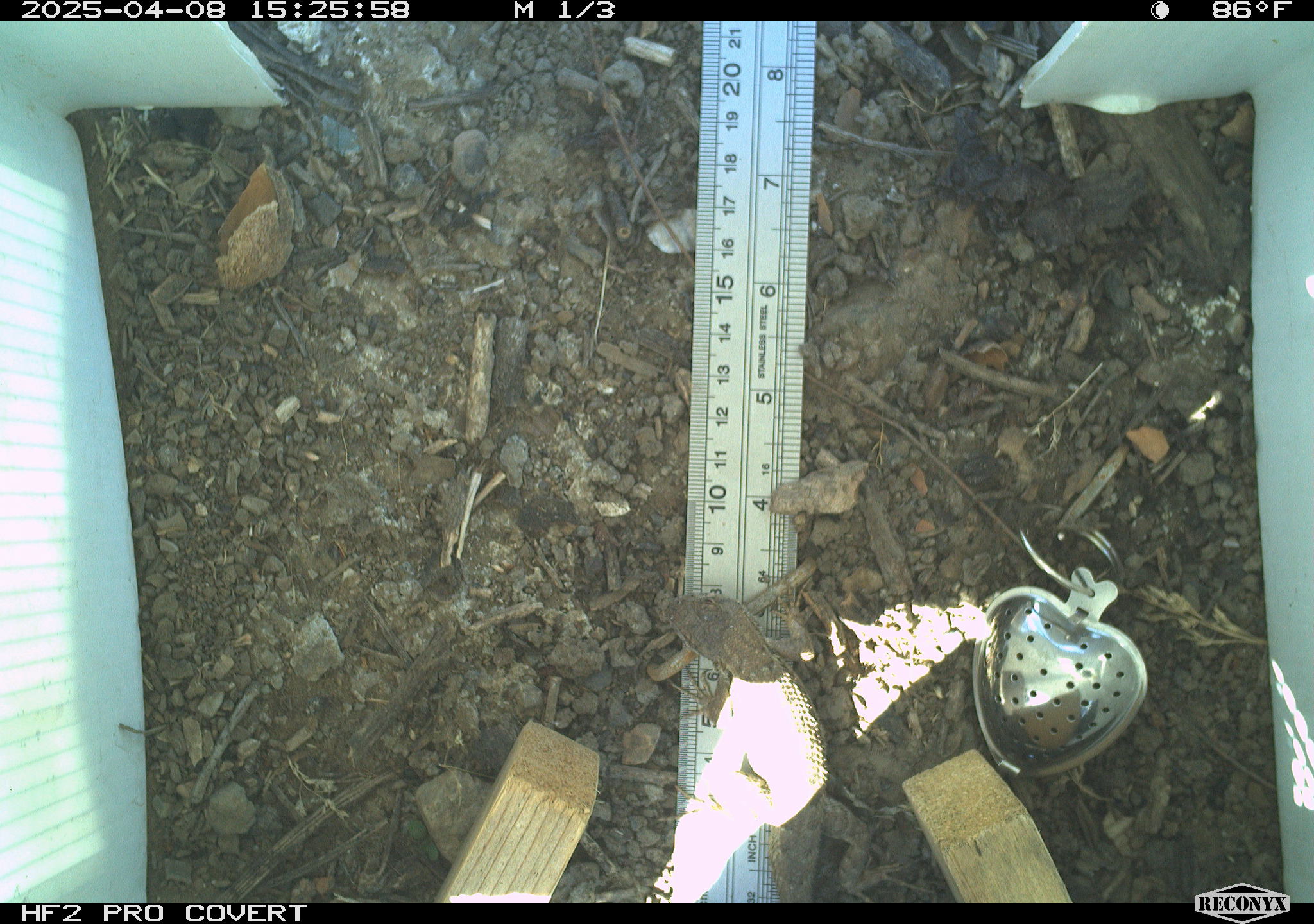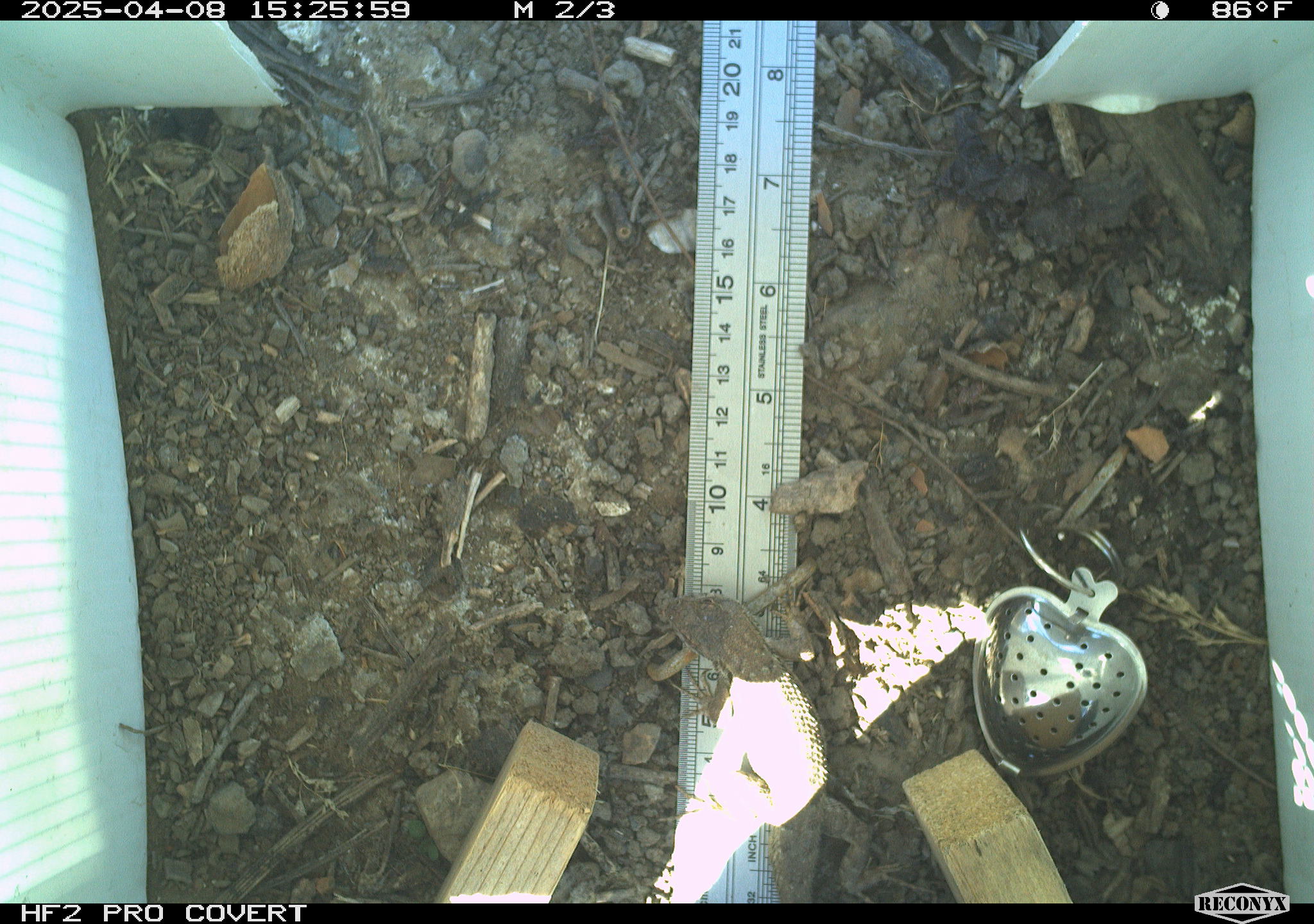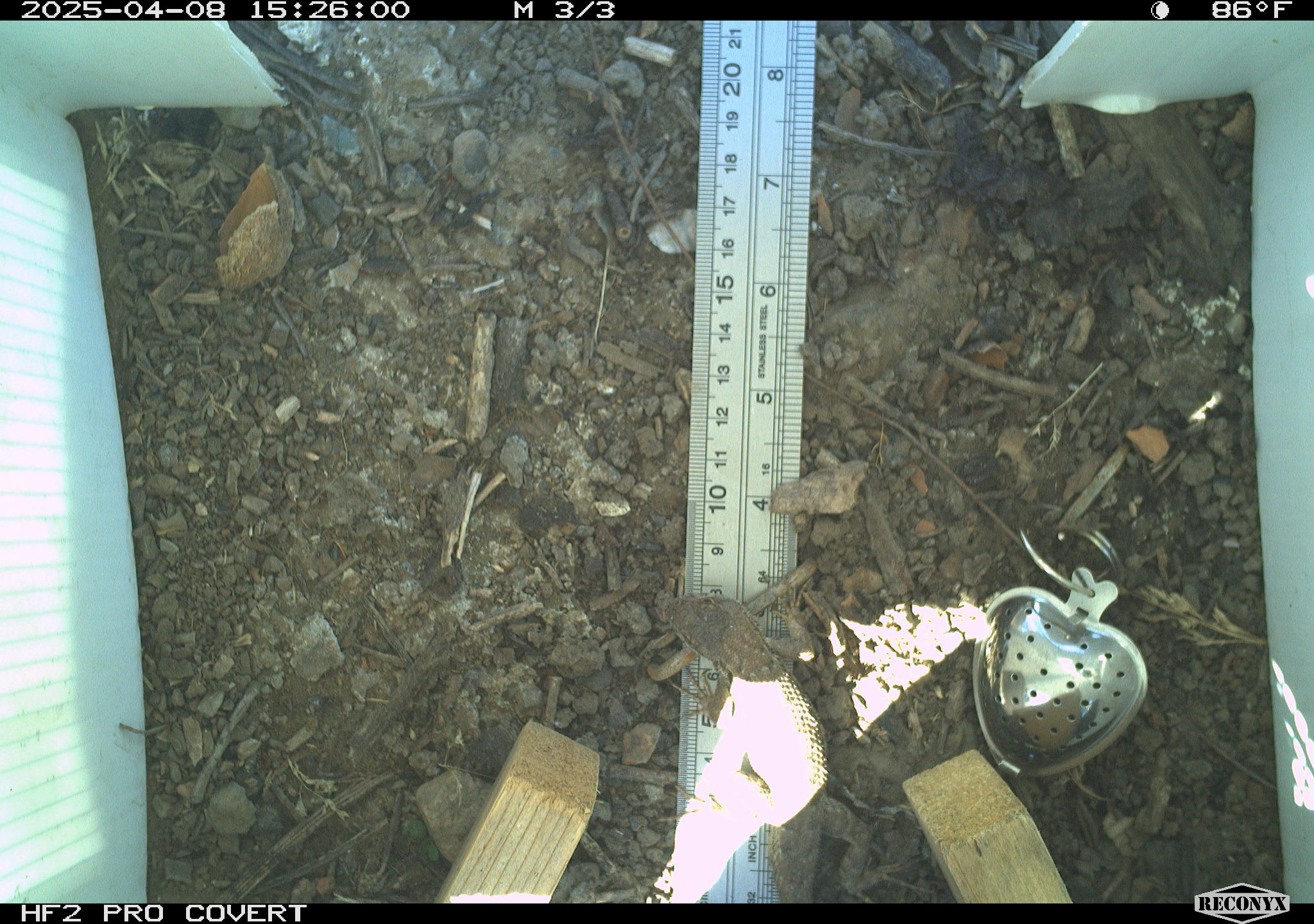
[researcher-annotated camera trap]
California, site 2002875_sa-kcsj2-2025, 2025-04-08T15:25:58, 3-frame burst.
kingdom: Animalia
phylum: Chordata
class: Reptilia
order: Squamata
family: Phrynosomatidae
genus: Sceloporus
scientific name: Sceloporus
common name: spiny lizards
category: sceloporus species